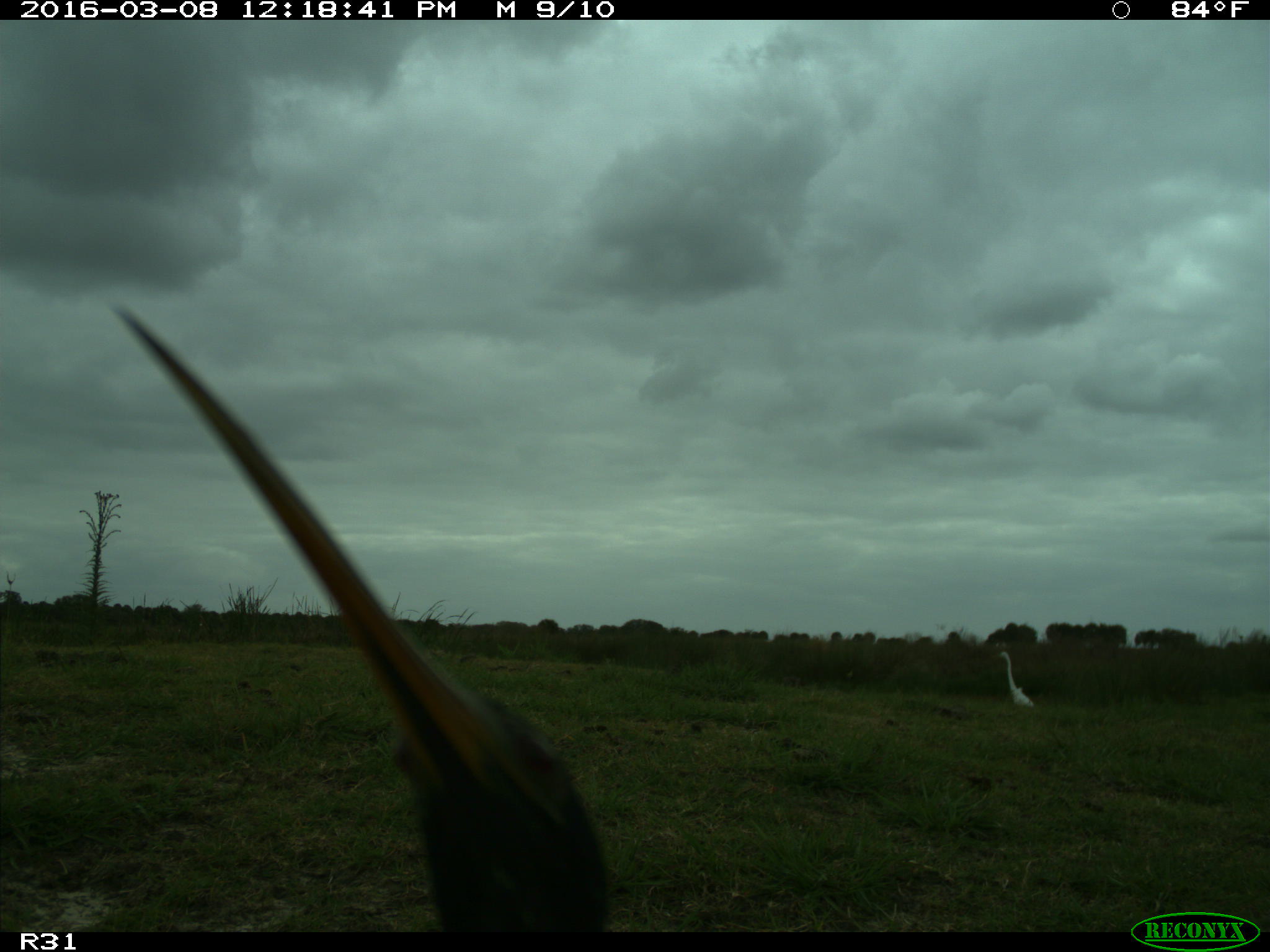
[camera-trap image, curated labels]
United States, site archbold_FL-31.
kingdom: Animalia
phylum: Chordata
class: Aves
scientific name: Aves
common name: birds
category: unidentified bird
Unidentified bird (birds) (Aves).